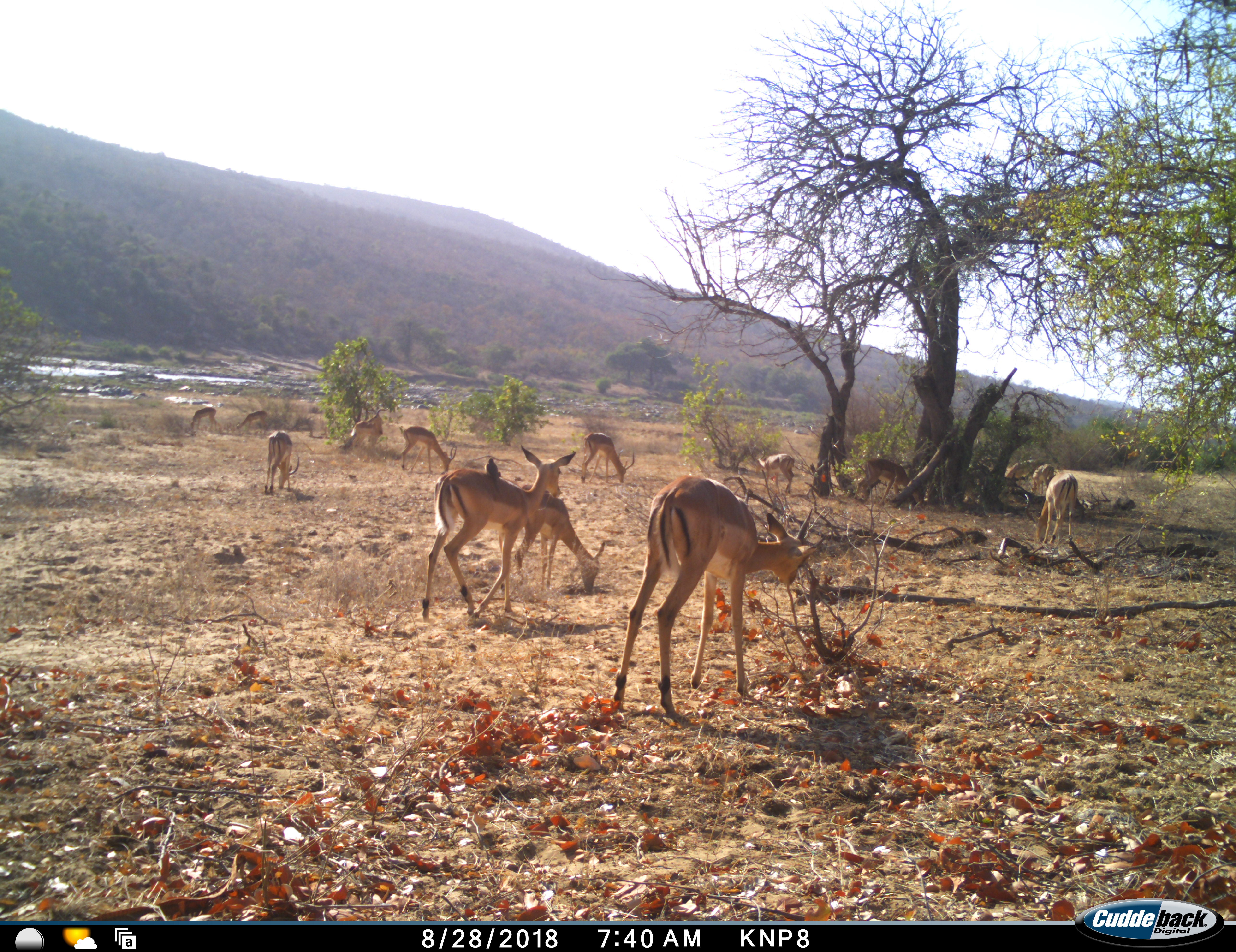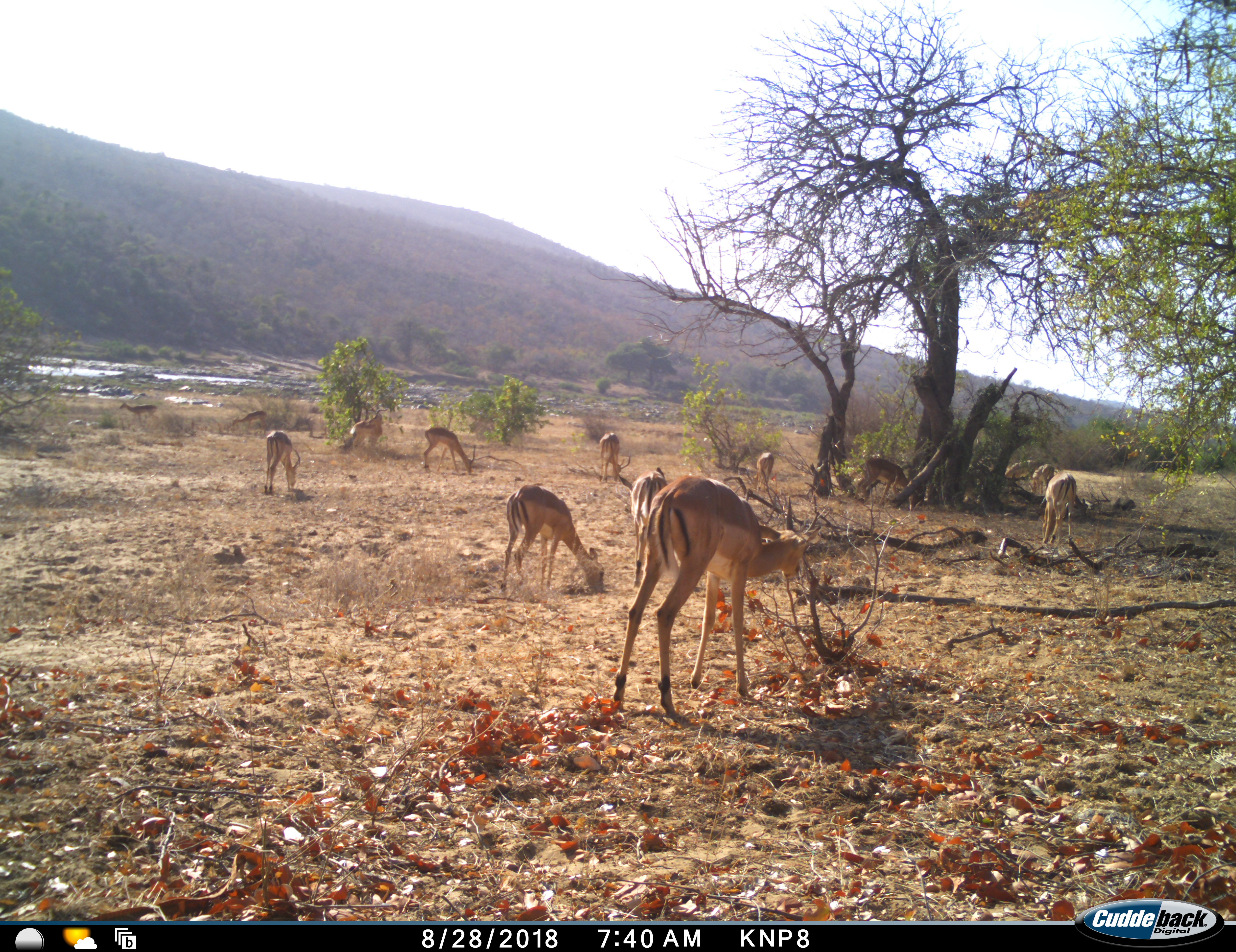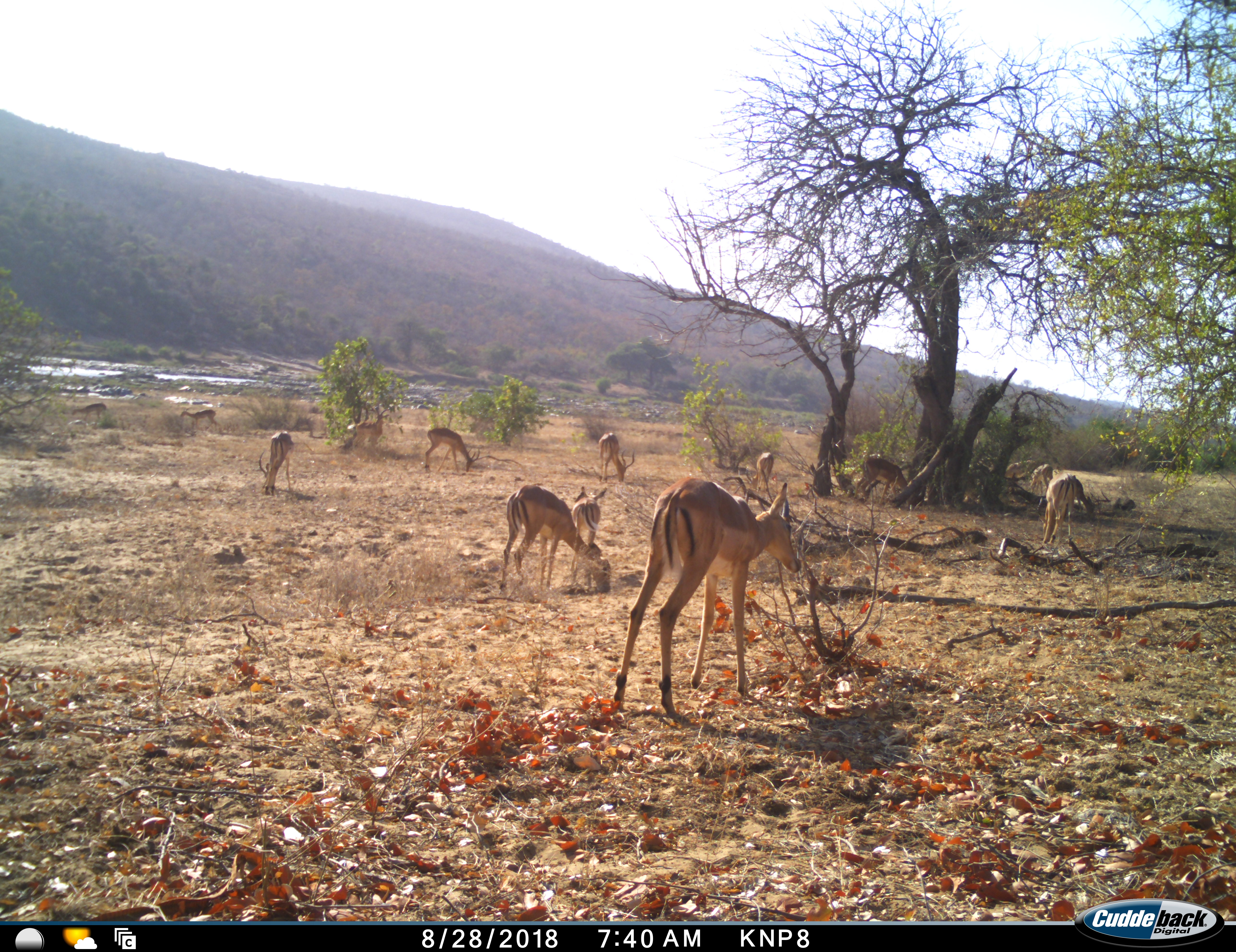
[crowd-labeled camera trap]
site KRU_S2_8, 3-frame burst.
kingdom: Animalia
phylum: Chordata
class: Mammalia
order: Artiodactyla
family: Bovidae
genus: Aepyceros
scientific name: Aepyceros melampus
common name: impala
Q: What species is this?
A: Impala (Aepyceros melampus).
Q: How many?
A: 11-50.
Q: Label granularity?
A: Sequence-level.